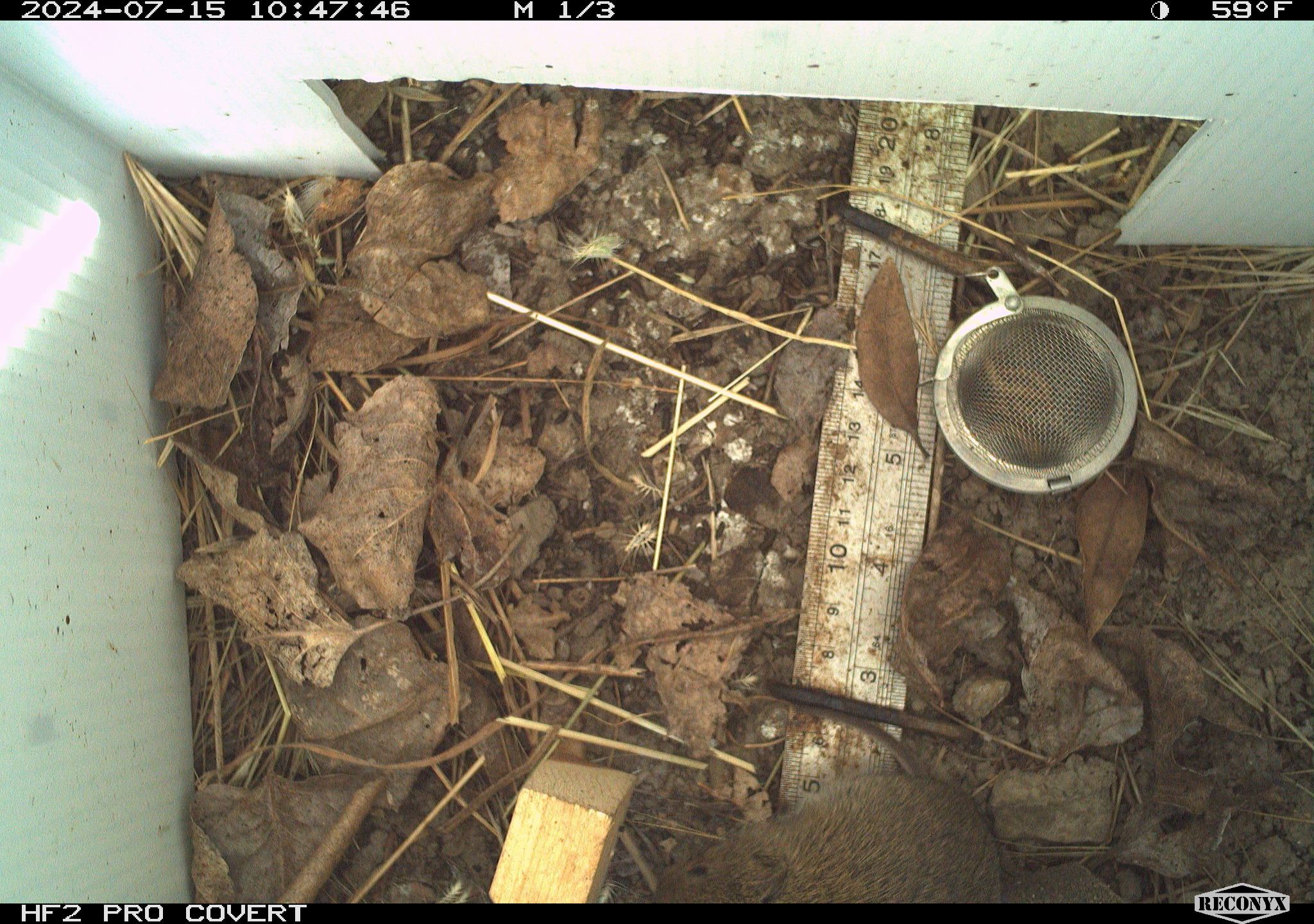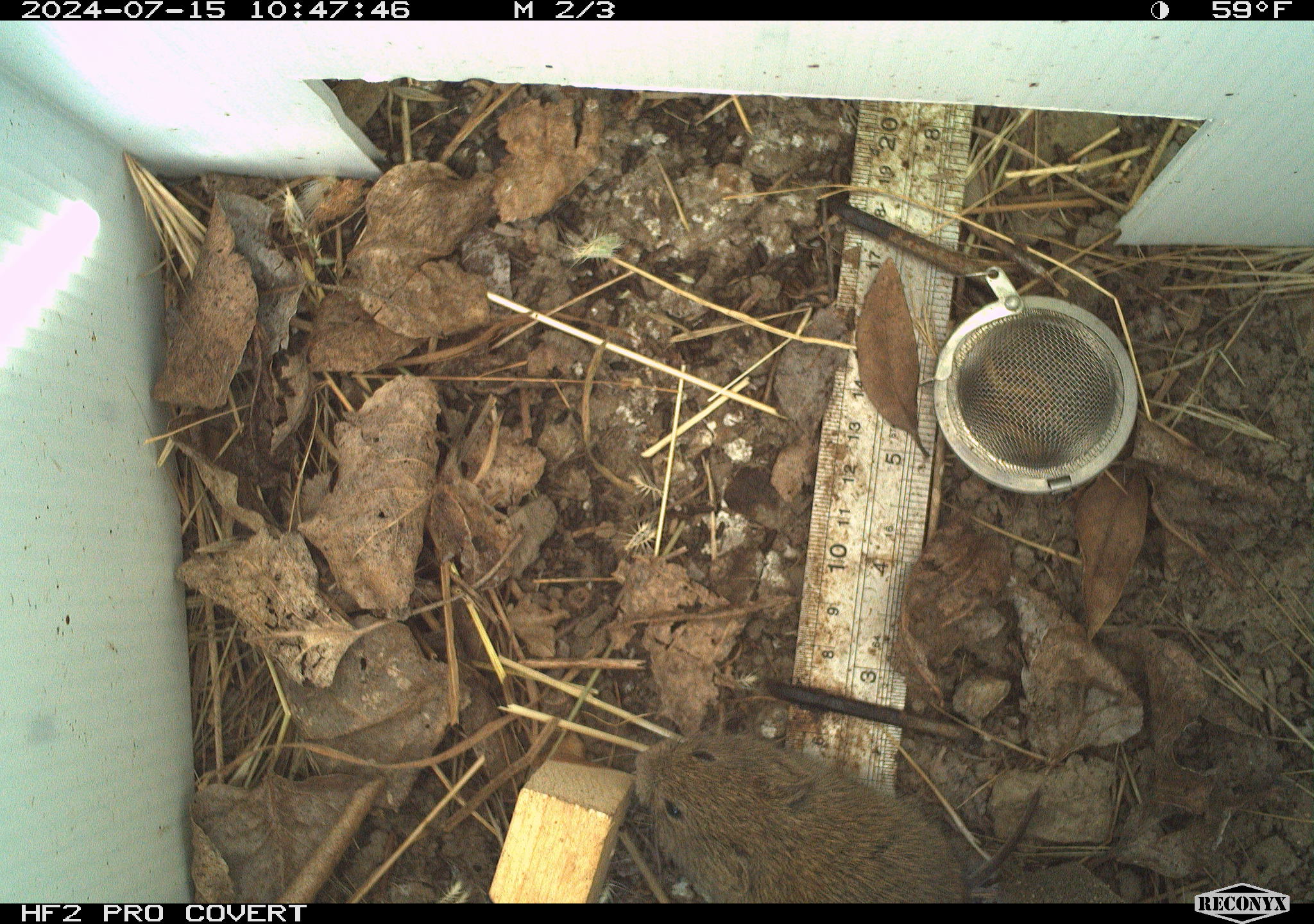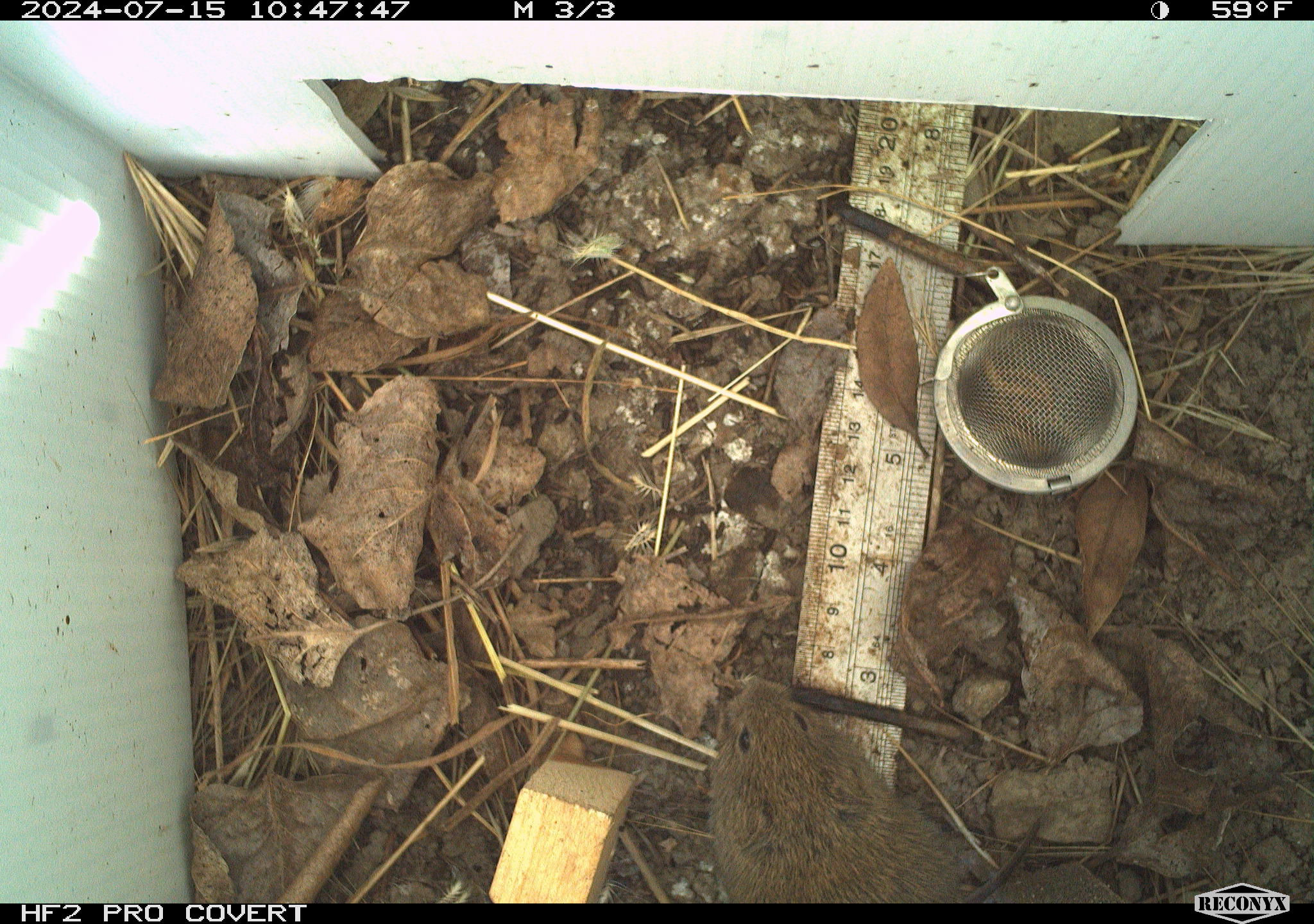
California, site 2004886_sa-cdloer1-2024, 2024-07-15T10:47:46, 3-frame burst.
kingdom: Animalia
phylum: Chordata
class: Mammalia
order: Rodentia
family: Cricetidae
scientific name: Arvicolinae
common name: voles, lemmings, and muskrats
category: arvicolinae subfamily